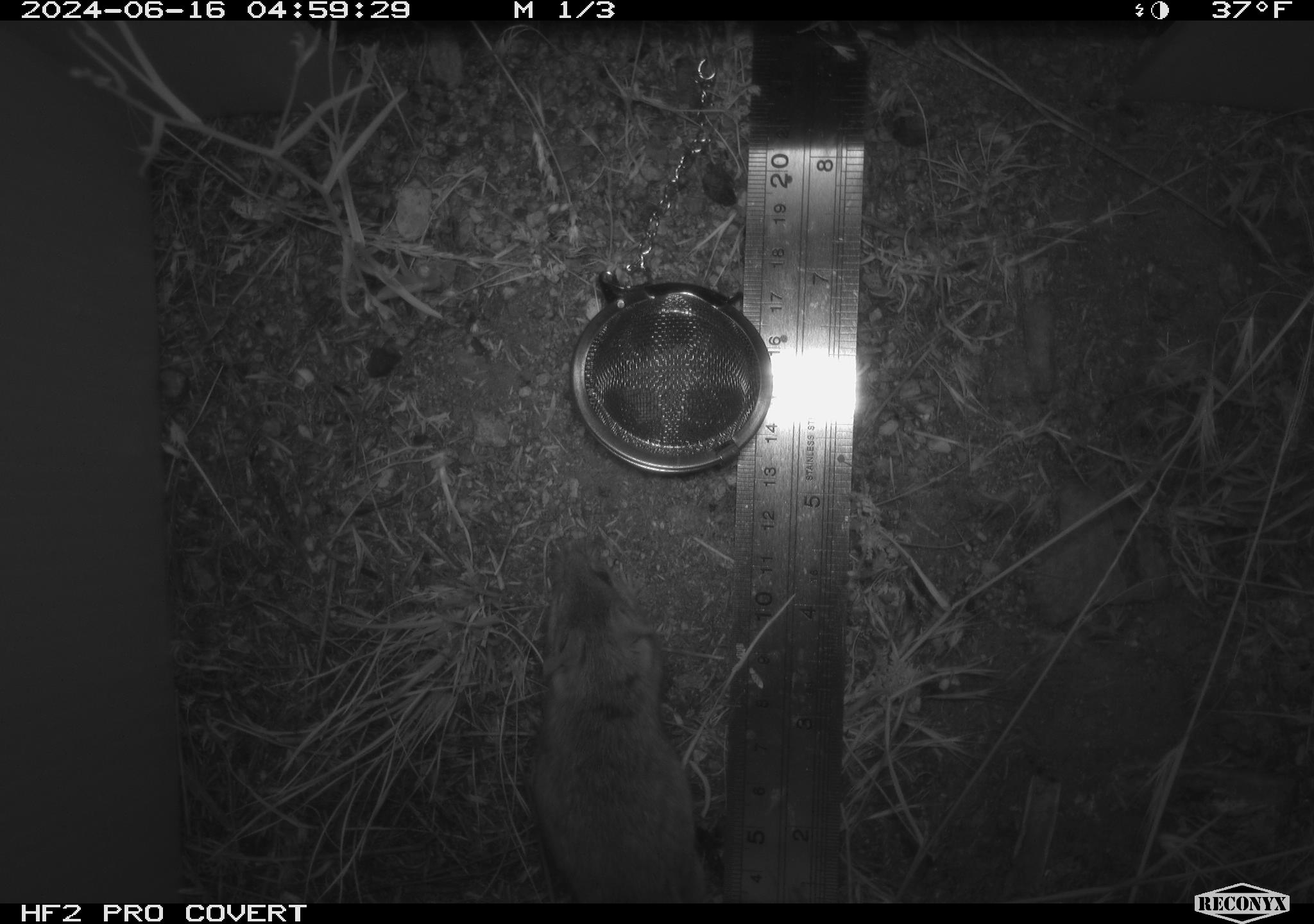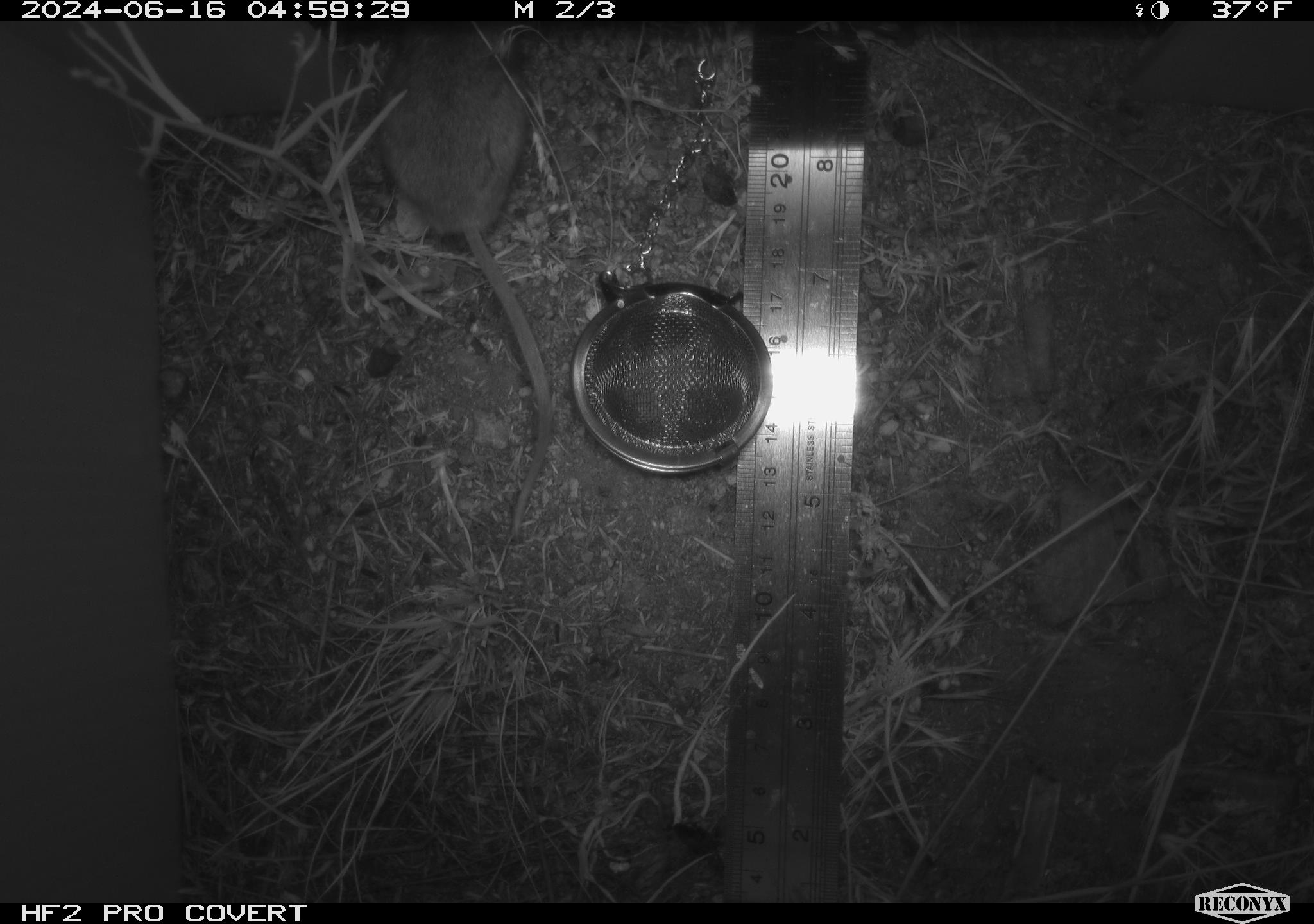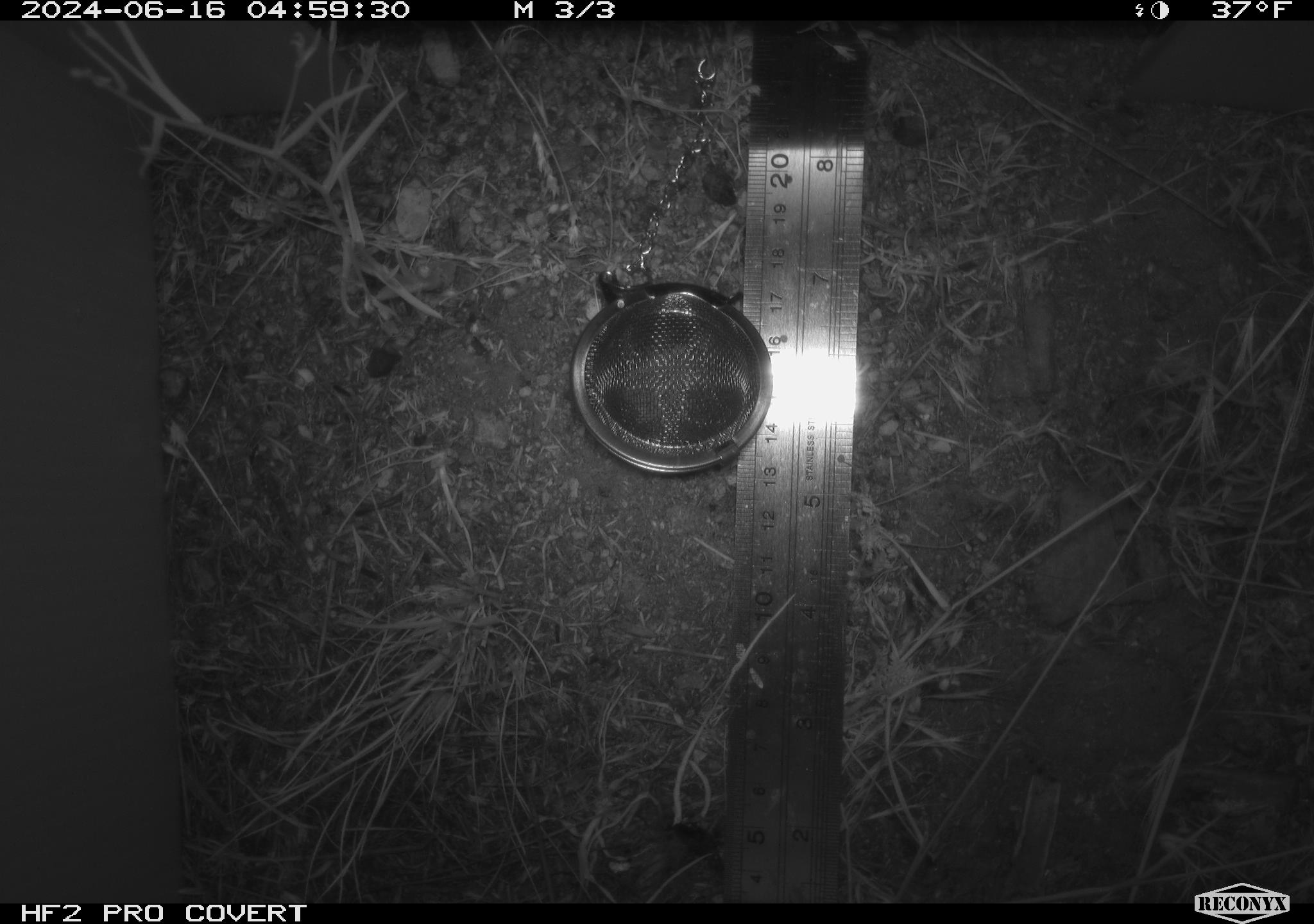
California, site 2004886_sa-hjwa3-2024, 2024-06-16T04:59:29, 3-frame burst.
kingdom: Animalia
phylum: Chordata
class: Mammalia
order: Rodentia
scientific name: Rodentia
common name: rodent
Rodent (Rodentia).